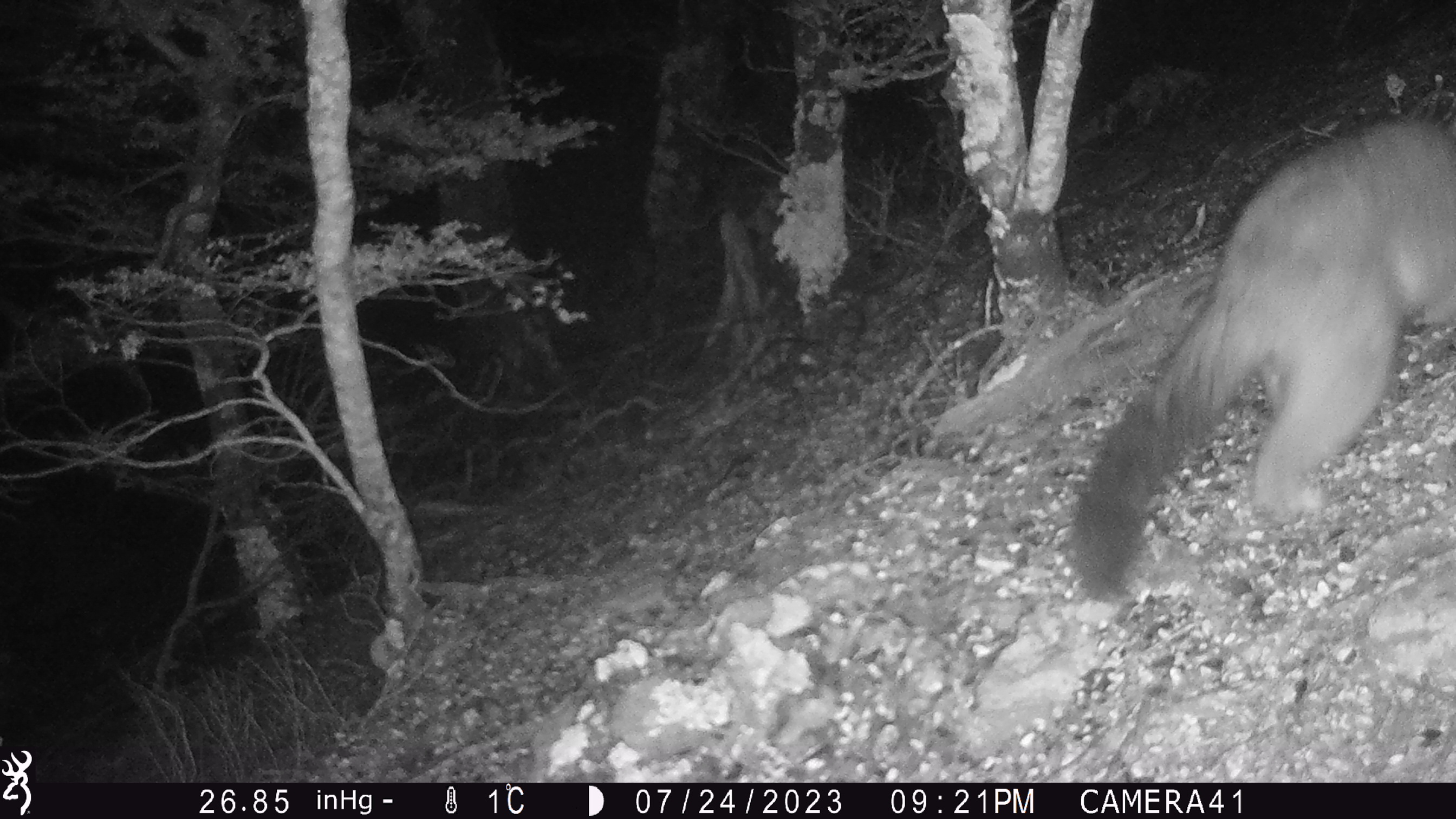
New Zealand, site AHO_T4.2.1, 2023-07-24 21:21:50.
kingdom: Animalia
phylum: Chordata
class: Mammalia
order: Carnivora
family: Mustelidae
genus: Mustela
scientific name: Mustela erminea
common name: stoat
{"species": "stoat (Mustela erminea)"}